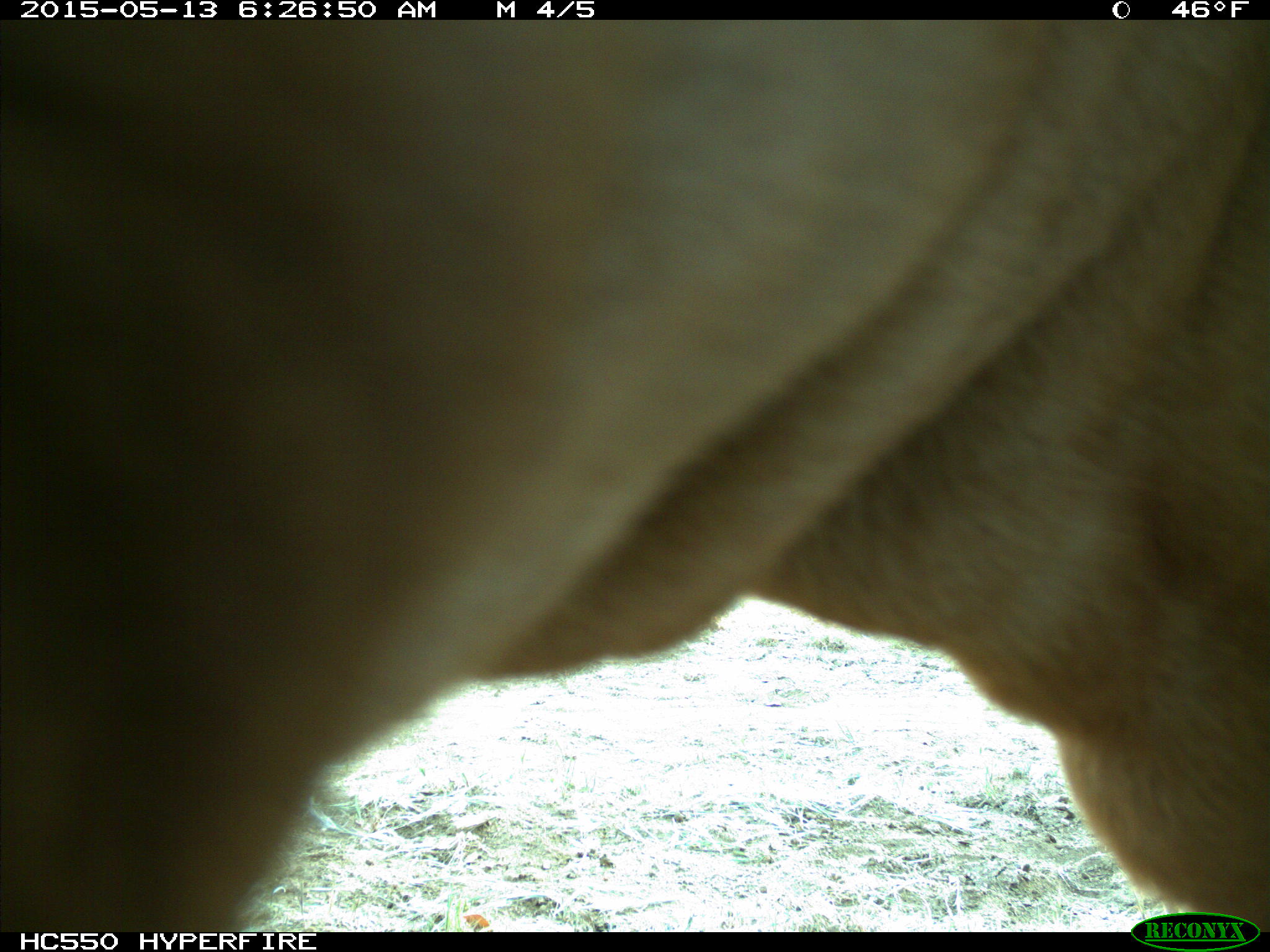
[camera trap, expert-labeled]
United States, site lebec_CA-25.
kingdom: Animalia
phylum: Chordata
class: Mammalia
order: Artiodactyla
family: Bovidae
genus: Bos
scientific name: Bos taurus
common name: domestic cow